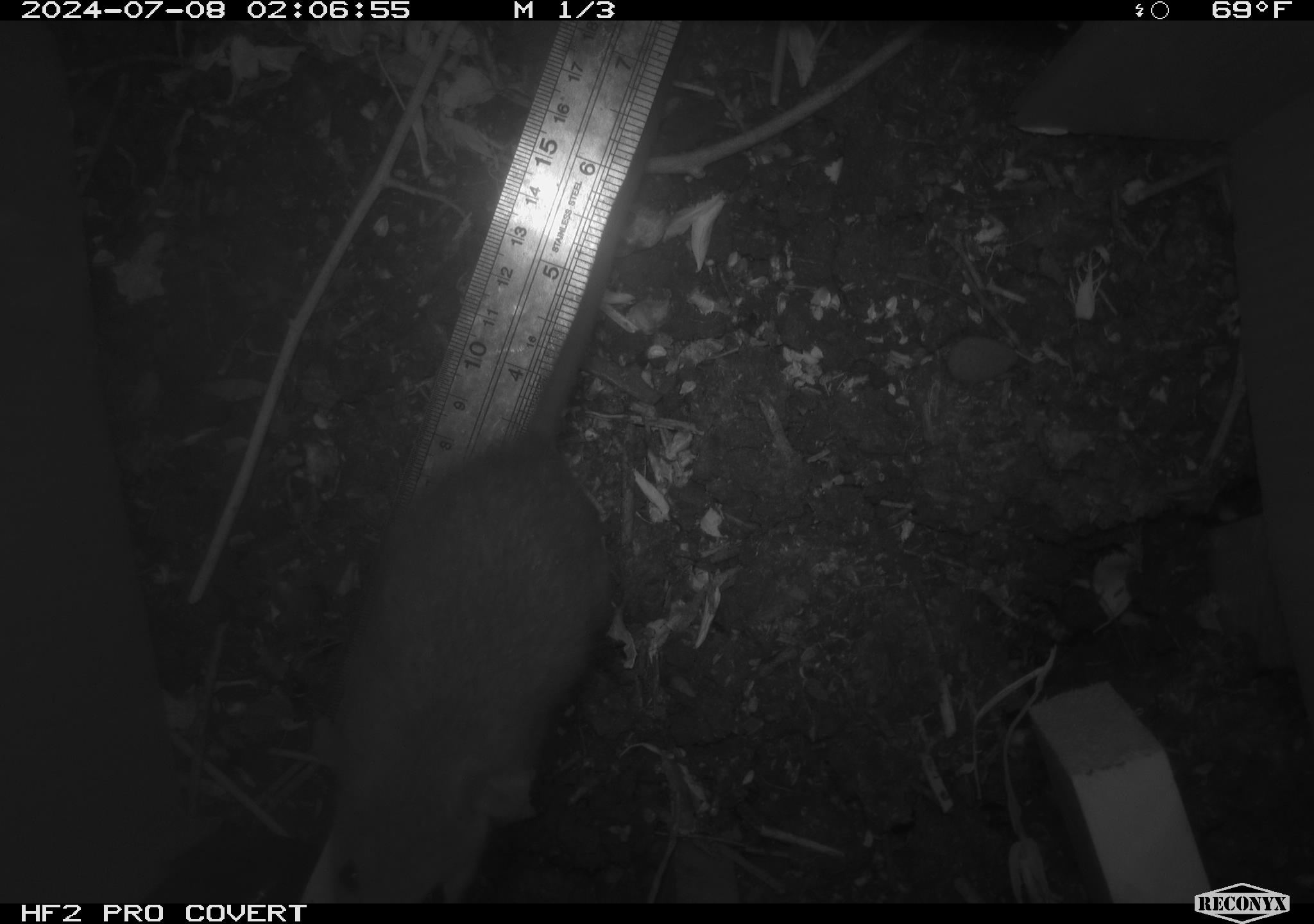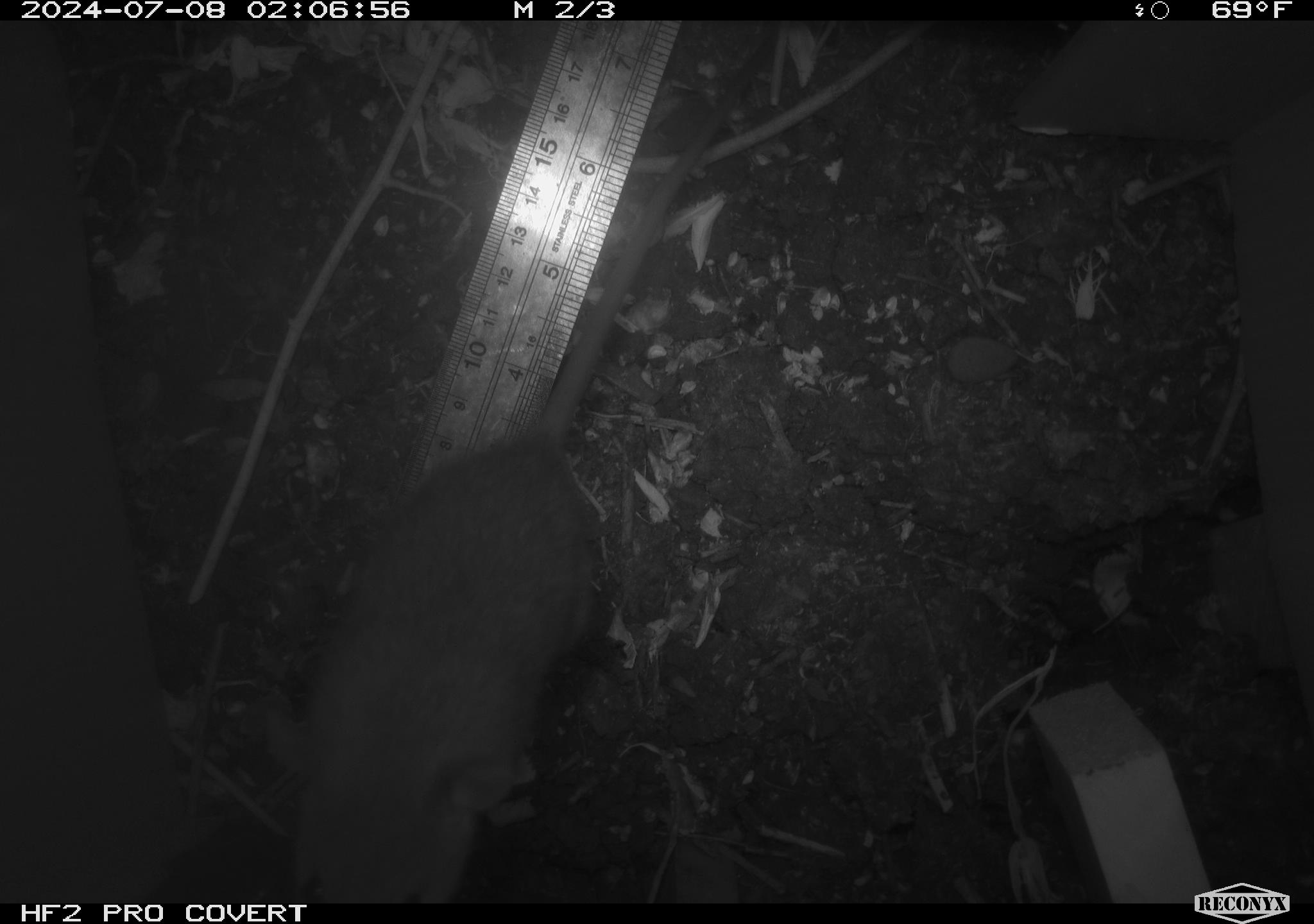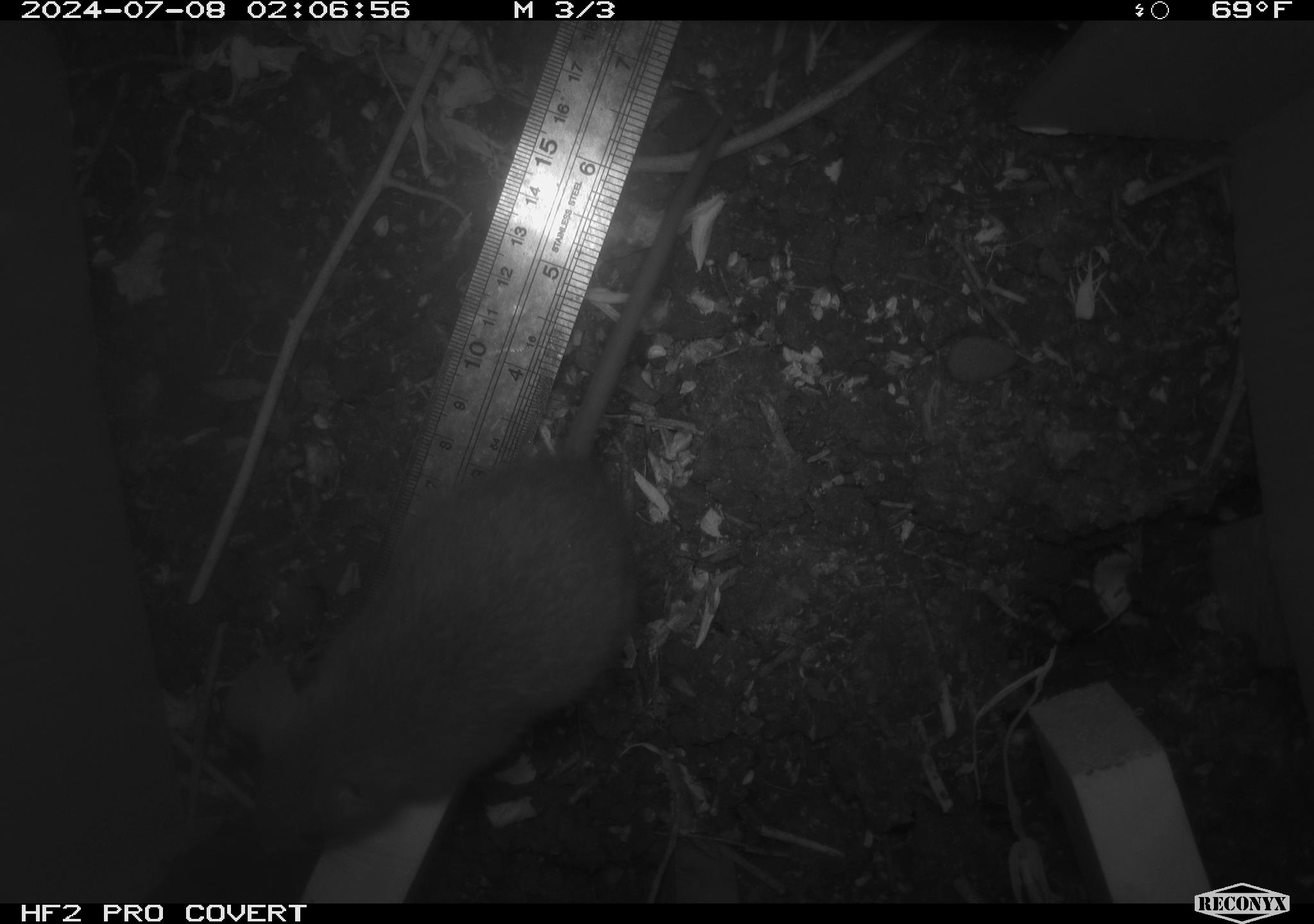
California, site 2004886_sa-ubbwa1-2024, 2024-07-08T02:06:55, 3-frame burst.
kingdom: Animalia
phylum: Chordata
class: Mammalia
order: Rodentia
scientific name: Rodentia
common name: mouse species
Mouse species (Rodentia).